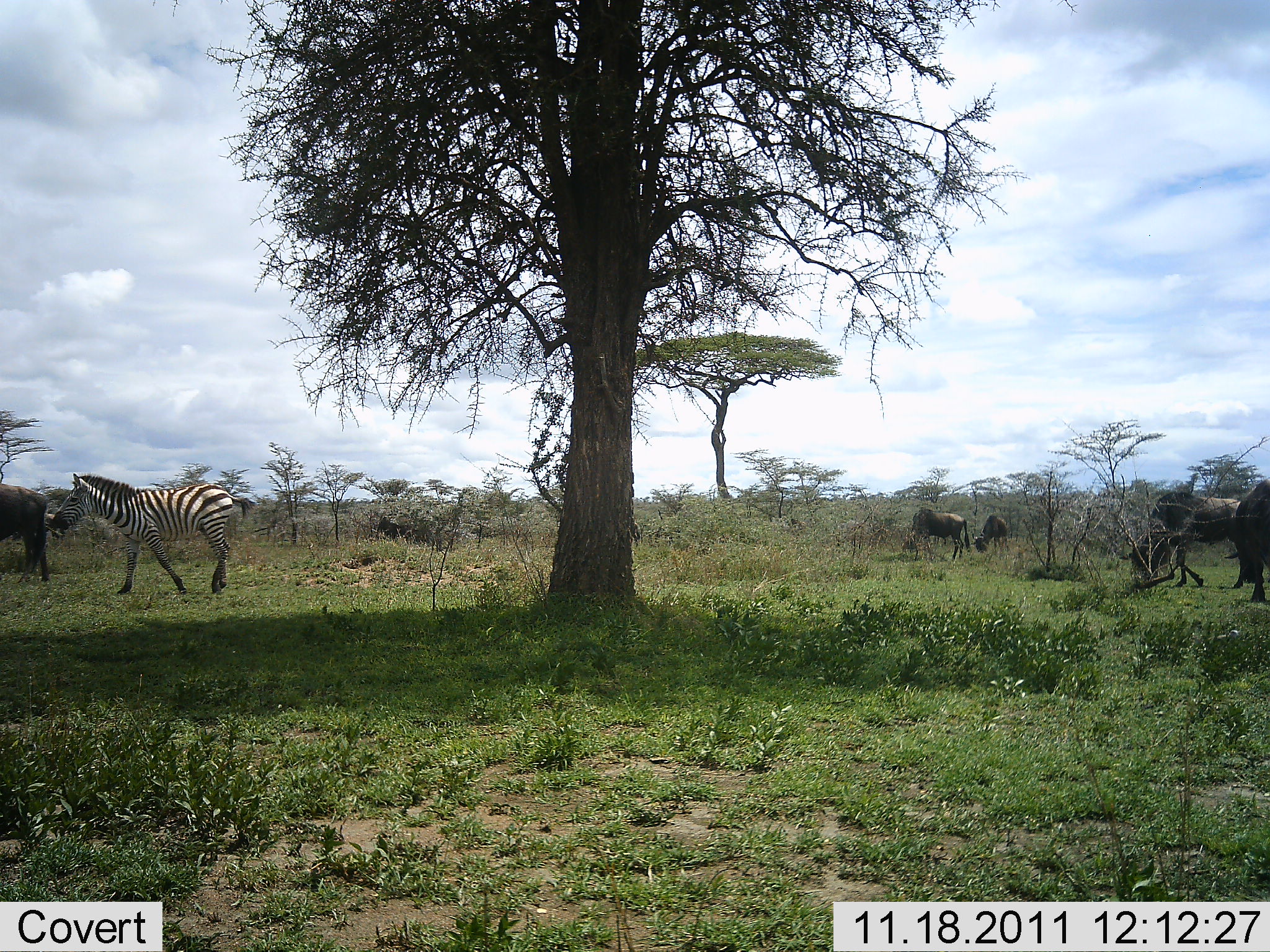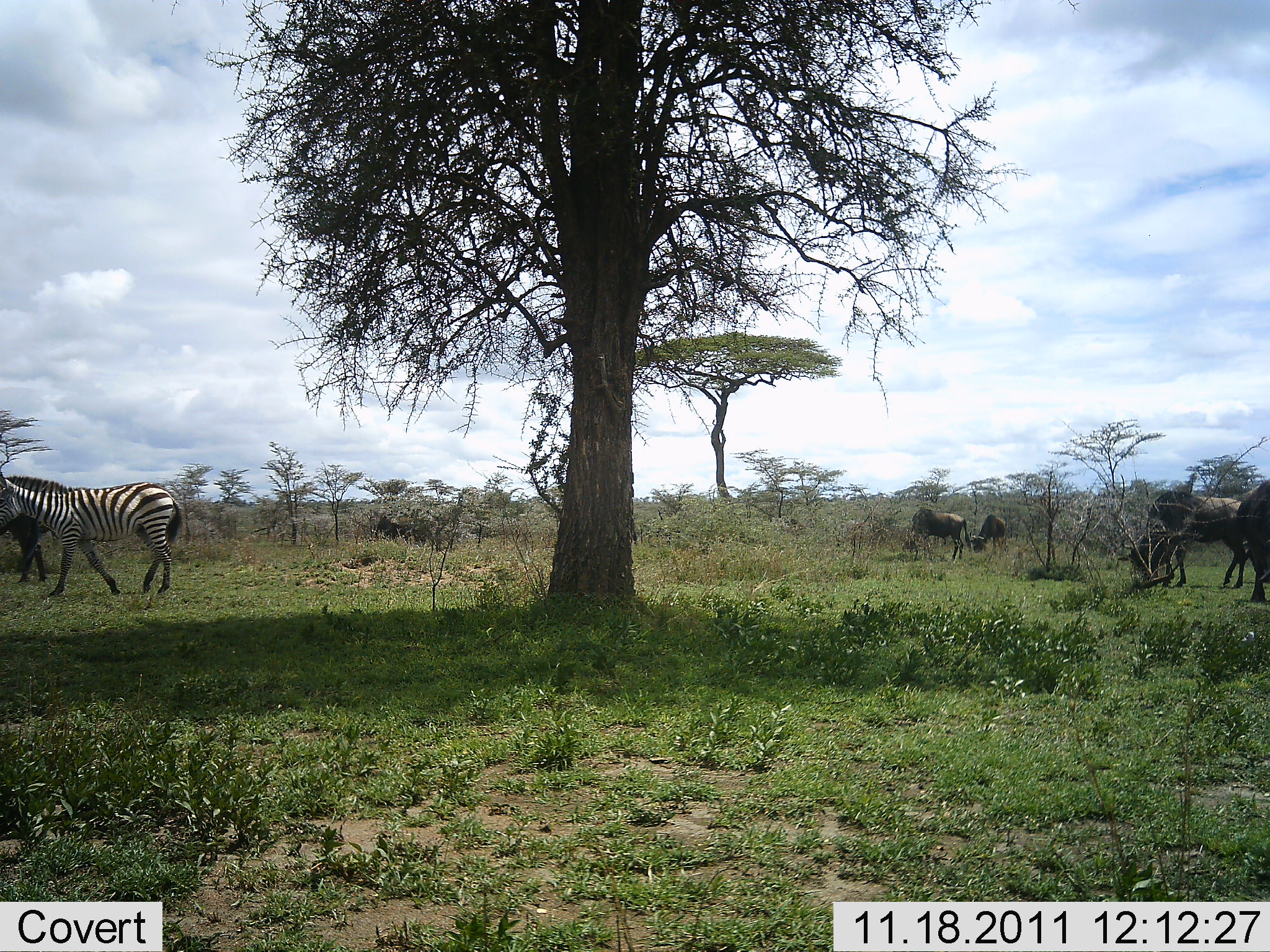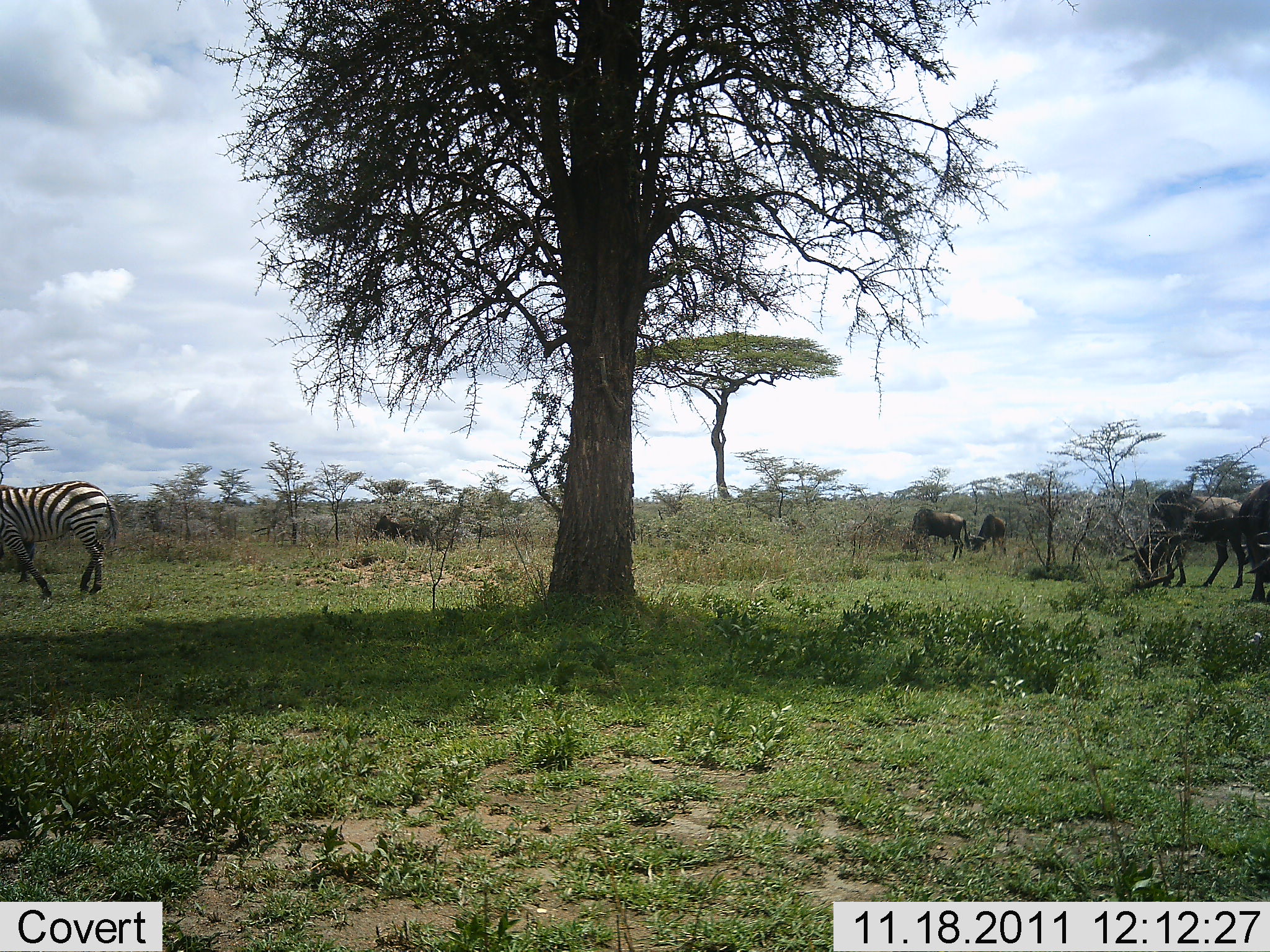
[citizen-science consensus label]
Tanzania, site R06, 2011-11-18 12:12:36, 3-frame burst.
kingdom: Animalia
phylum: Chordata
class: Mammalia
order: Artiodactyla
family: Bovidae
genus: Connochaetes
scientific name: Connochaetes taurinus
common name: blue wildebeest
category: wildebeest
Wildebeest (blue wildebeest) (Connochaetes taurinus), count 5. Behavior (volunteer vote fractions): standing 62%, resting 0%, moving 46%, interacting 0%. Young present (vote fraction): 0%. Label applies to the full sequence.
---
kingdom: Animalia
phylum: Chordata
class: Mammalia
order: Perissodactyla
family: Equidae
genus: Equus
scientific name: Equus quagga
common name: plains zebra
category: zebra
Zebra (plains zebra) (Equus quagga), count 1. Behavior (volunteer vote fractions): standing 17%, resting 0%, moving 92%, interacting 0%. Young present (vote fraction): 0%. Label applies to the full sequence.